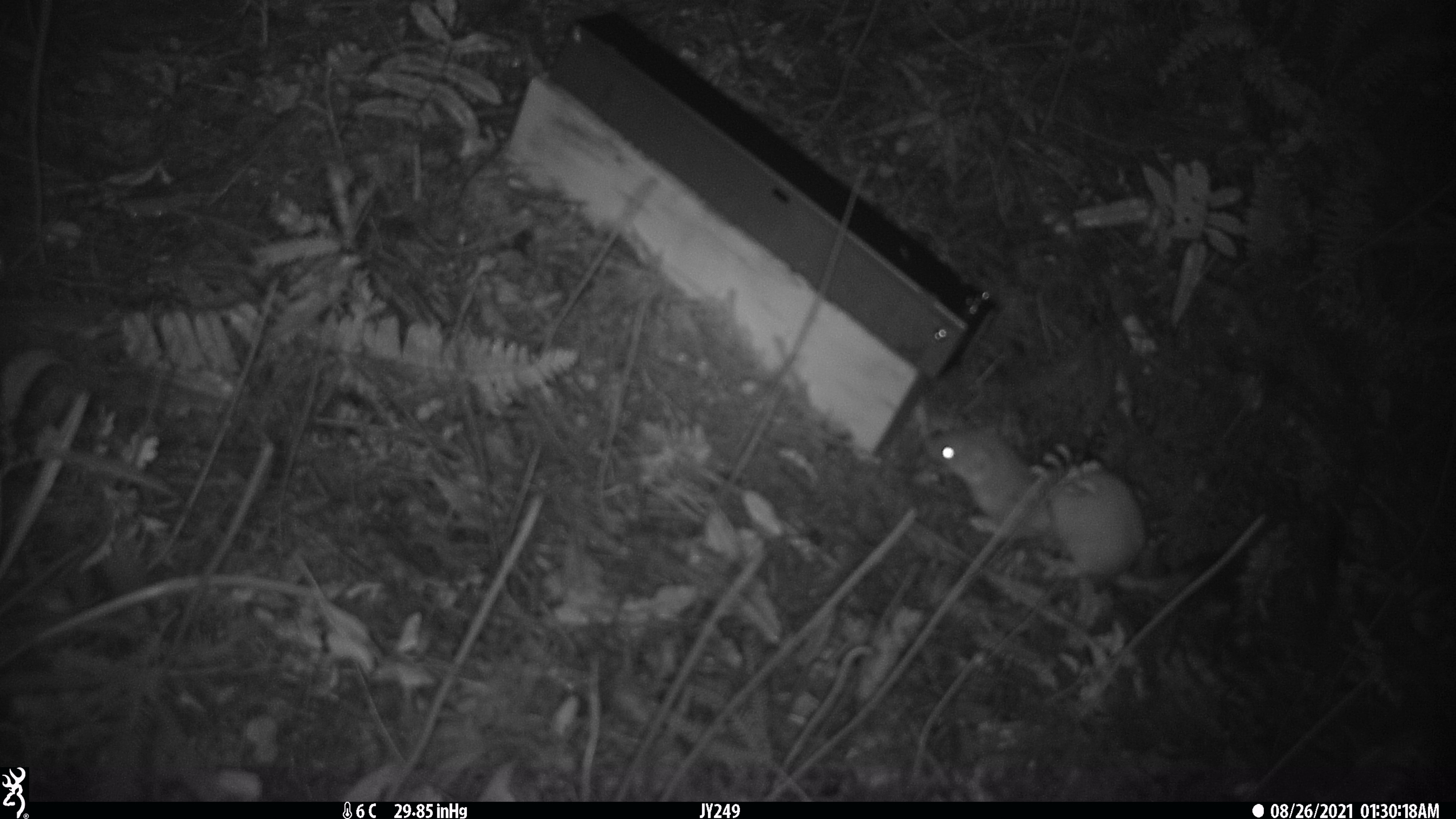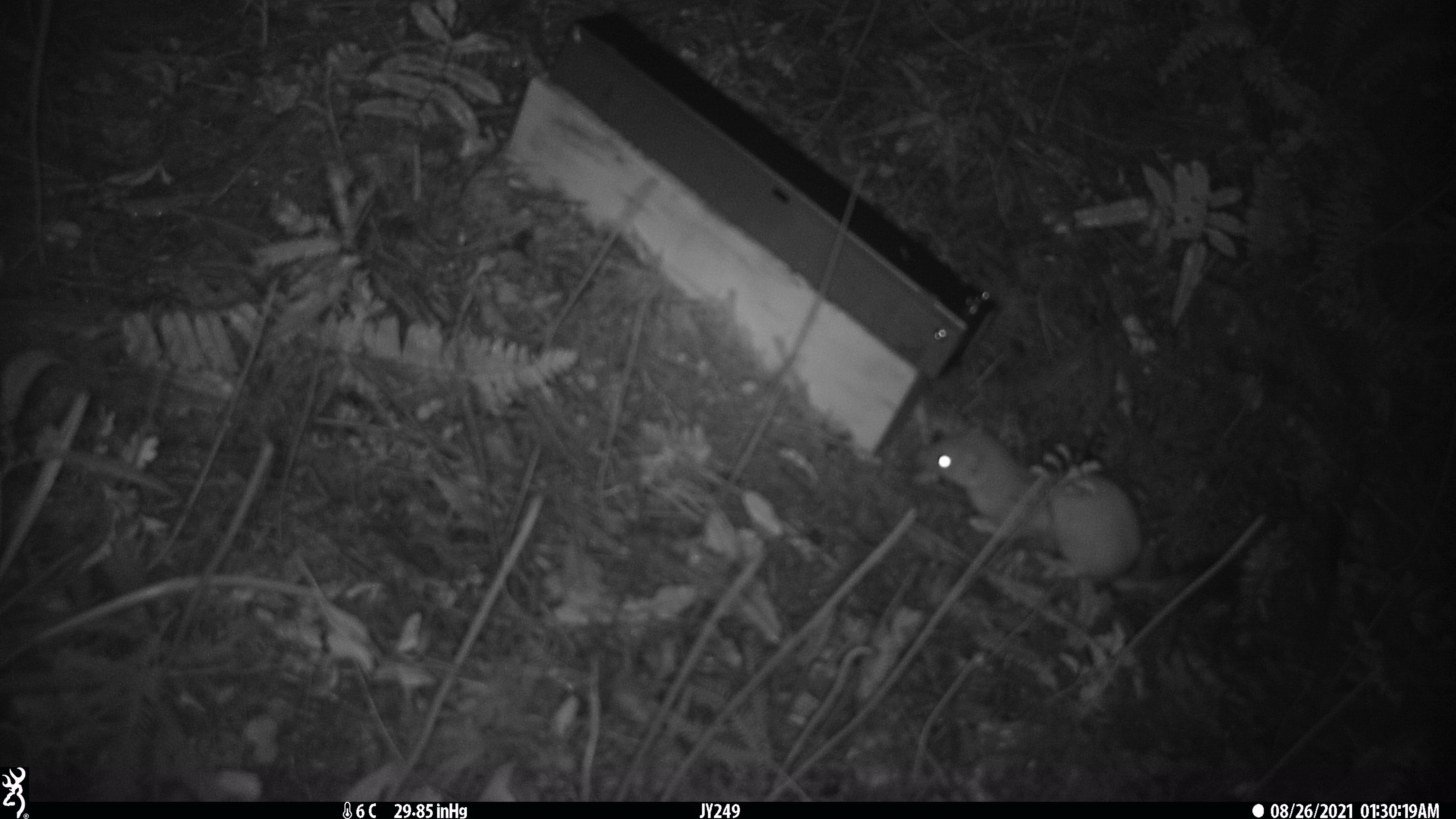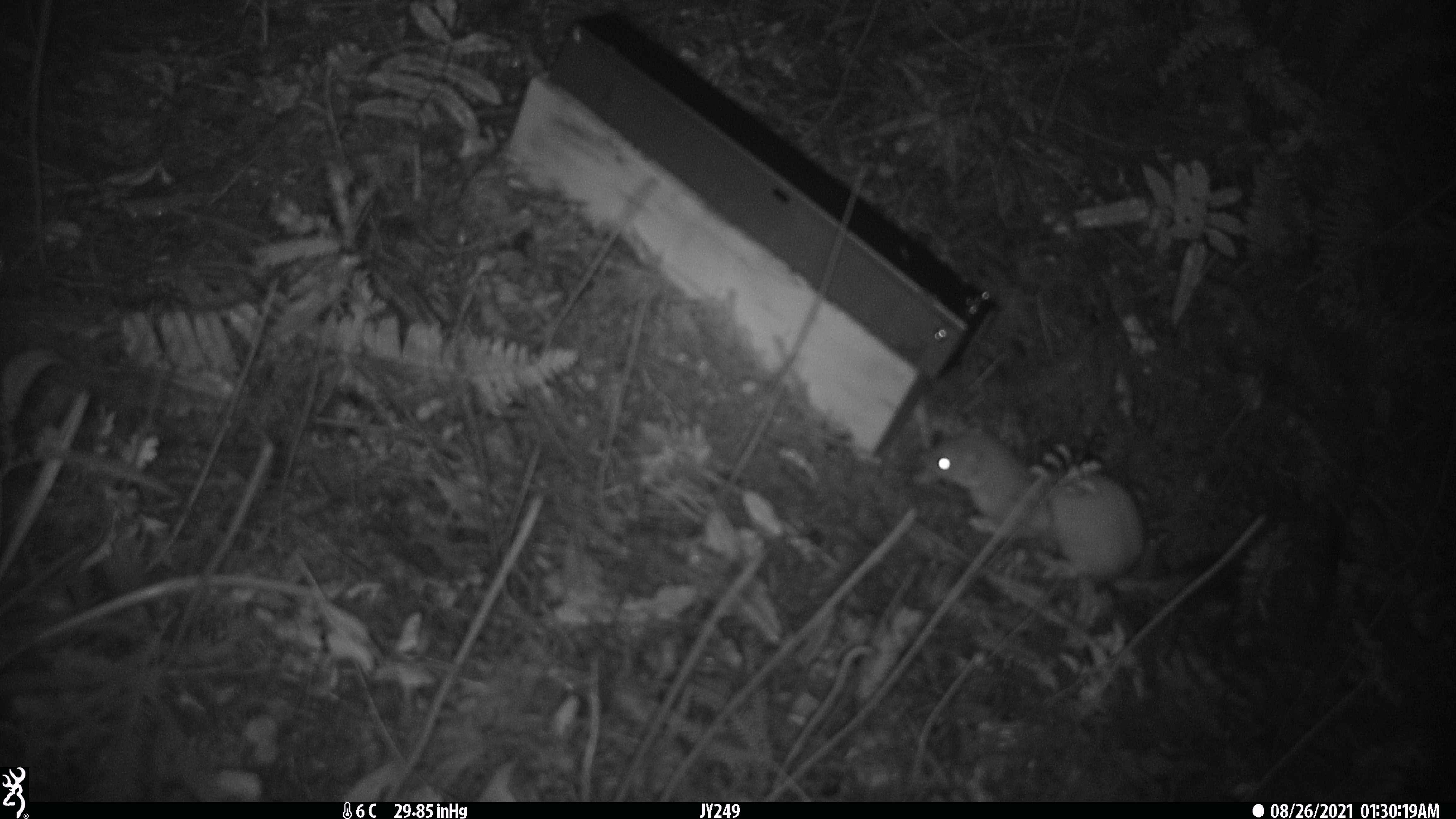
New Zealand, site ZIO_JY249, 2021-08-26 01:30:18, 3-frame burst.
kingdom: Animalia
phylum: Chordata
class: Mammalia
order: Carnivora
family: Mustelidae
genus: Mustela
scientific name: Mustela erminea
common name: stoat